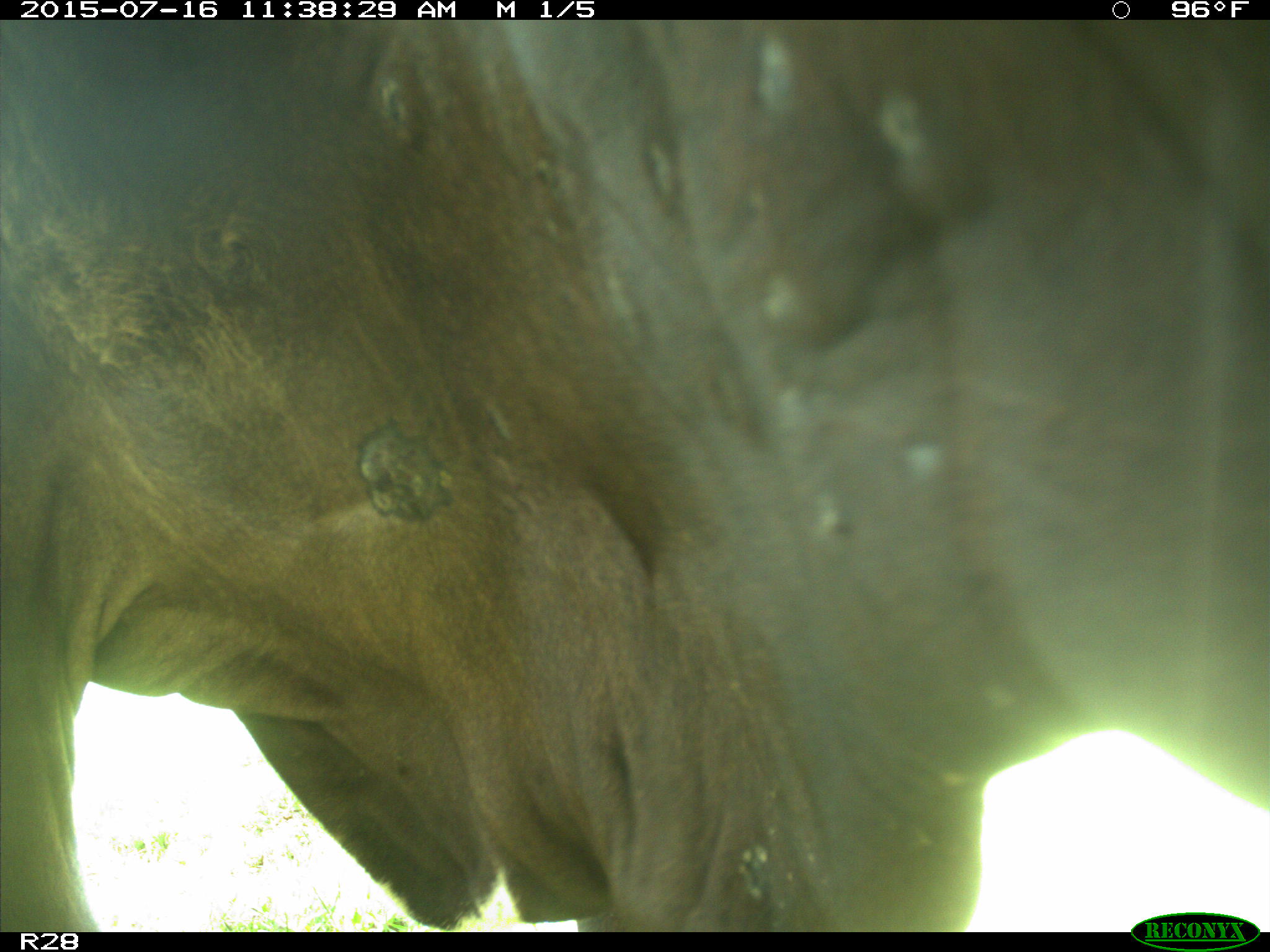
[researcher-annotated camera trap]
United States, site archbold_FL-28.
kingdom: Animalia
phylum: Chordata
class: Mammalia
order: Artiodactyla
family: Bovidae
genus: Bos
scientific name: Bos taurus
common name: domestic cow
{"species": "Bos taurus (domestic cow)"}